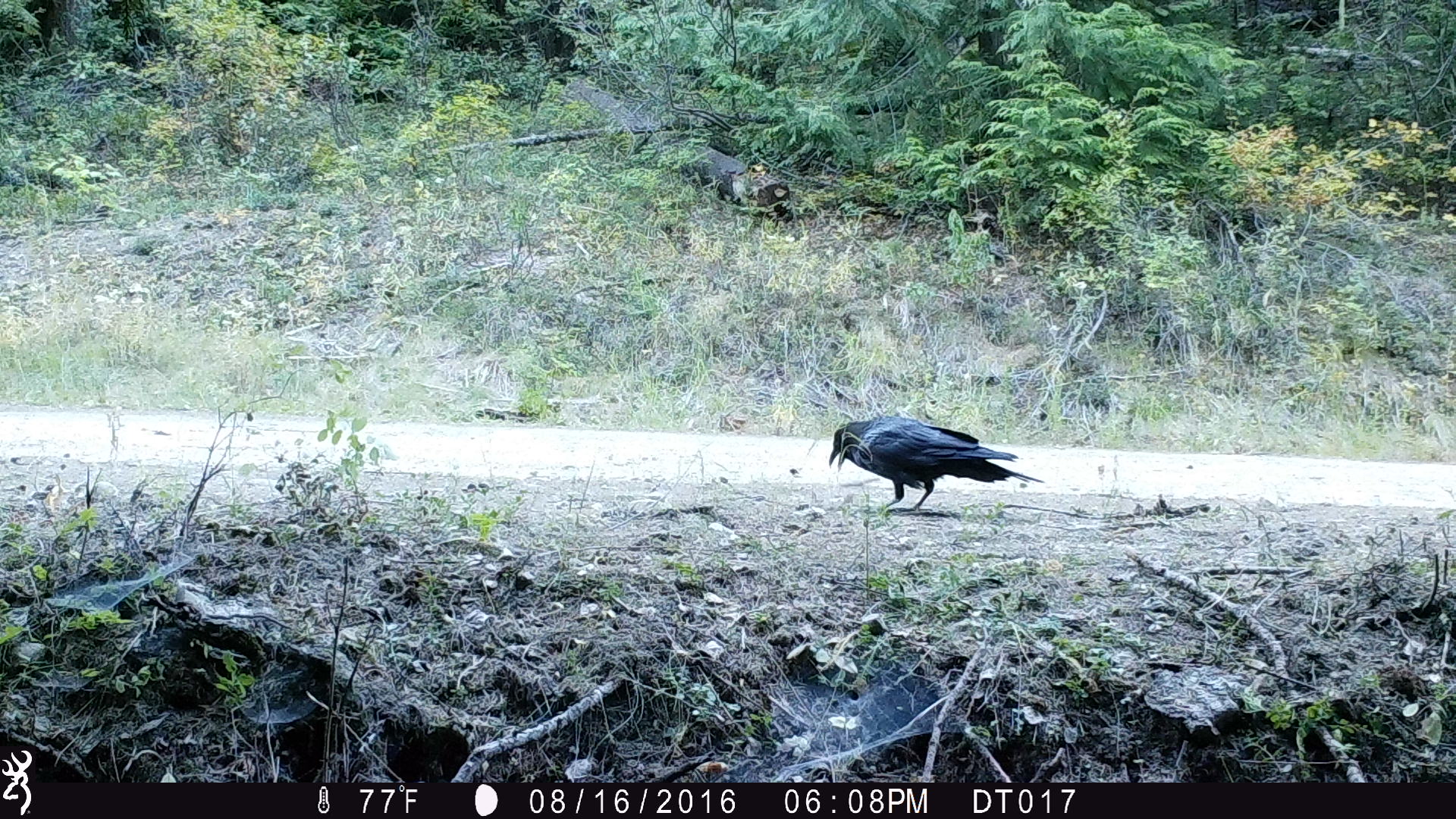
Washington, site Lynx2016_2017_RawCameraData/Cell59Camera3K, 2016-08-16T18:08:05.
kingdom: Animalia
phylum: Chordata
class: Aves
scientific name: Aves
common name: birds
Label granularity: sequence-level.